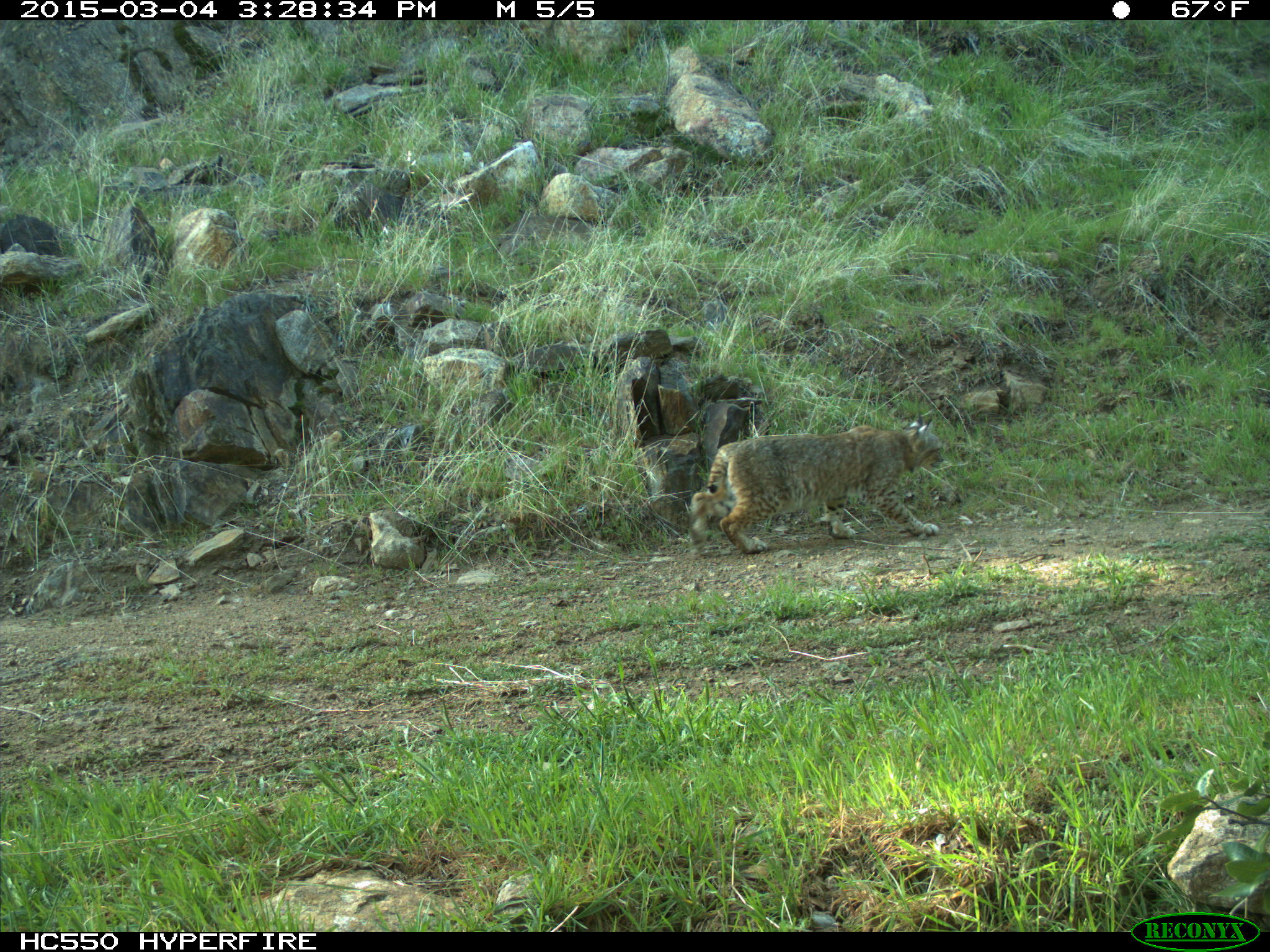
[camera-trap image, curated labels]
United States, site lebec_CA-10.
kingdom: Animalia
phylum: Chordata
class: Mammalia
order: Carnivora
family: Felidae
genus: Lynx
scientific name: Lynx rufus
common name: bobcat